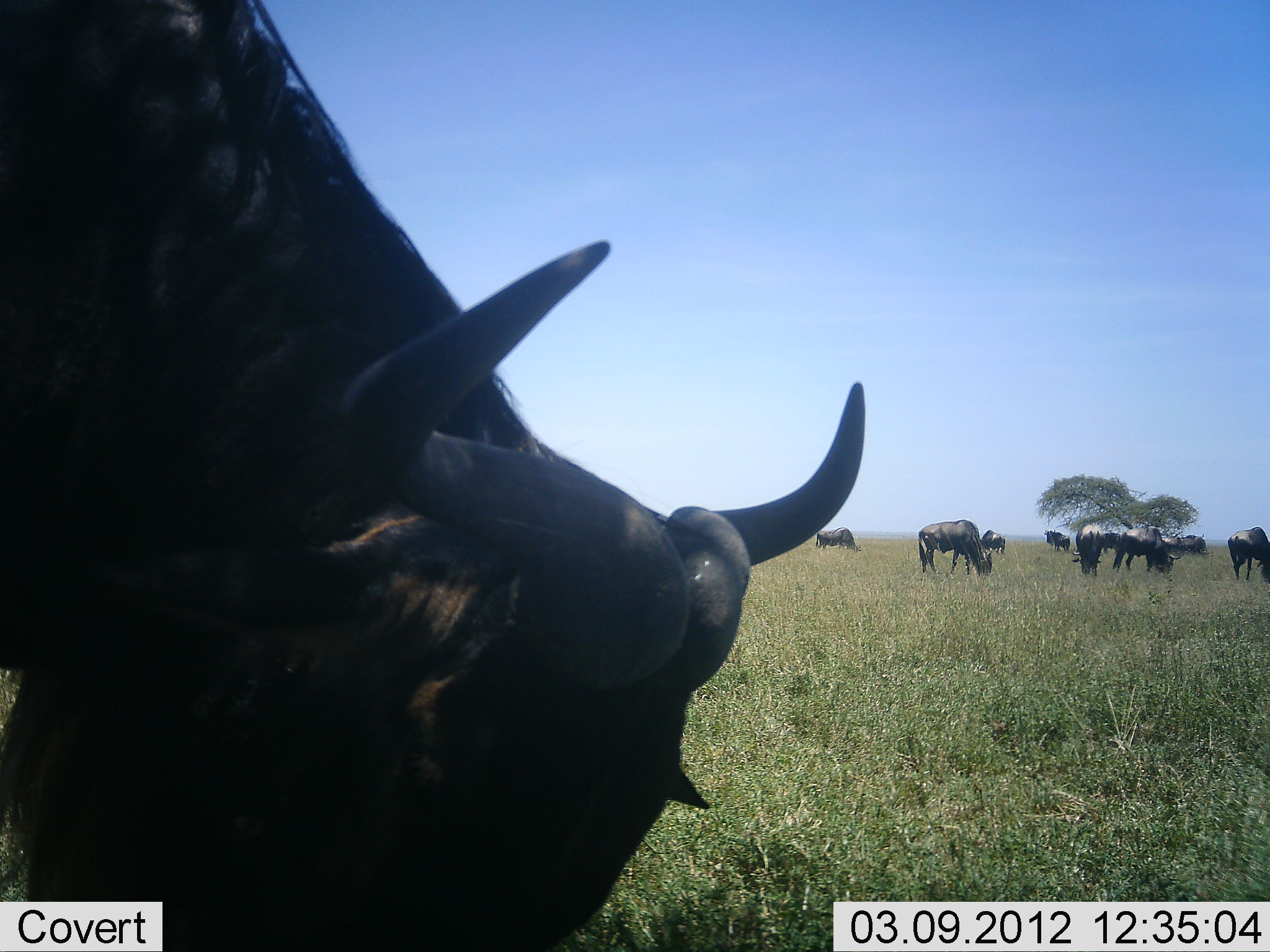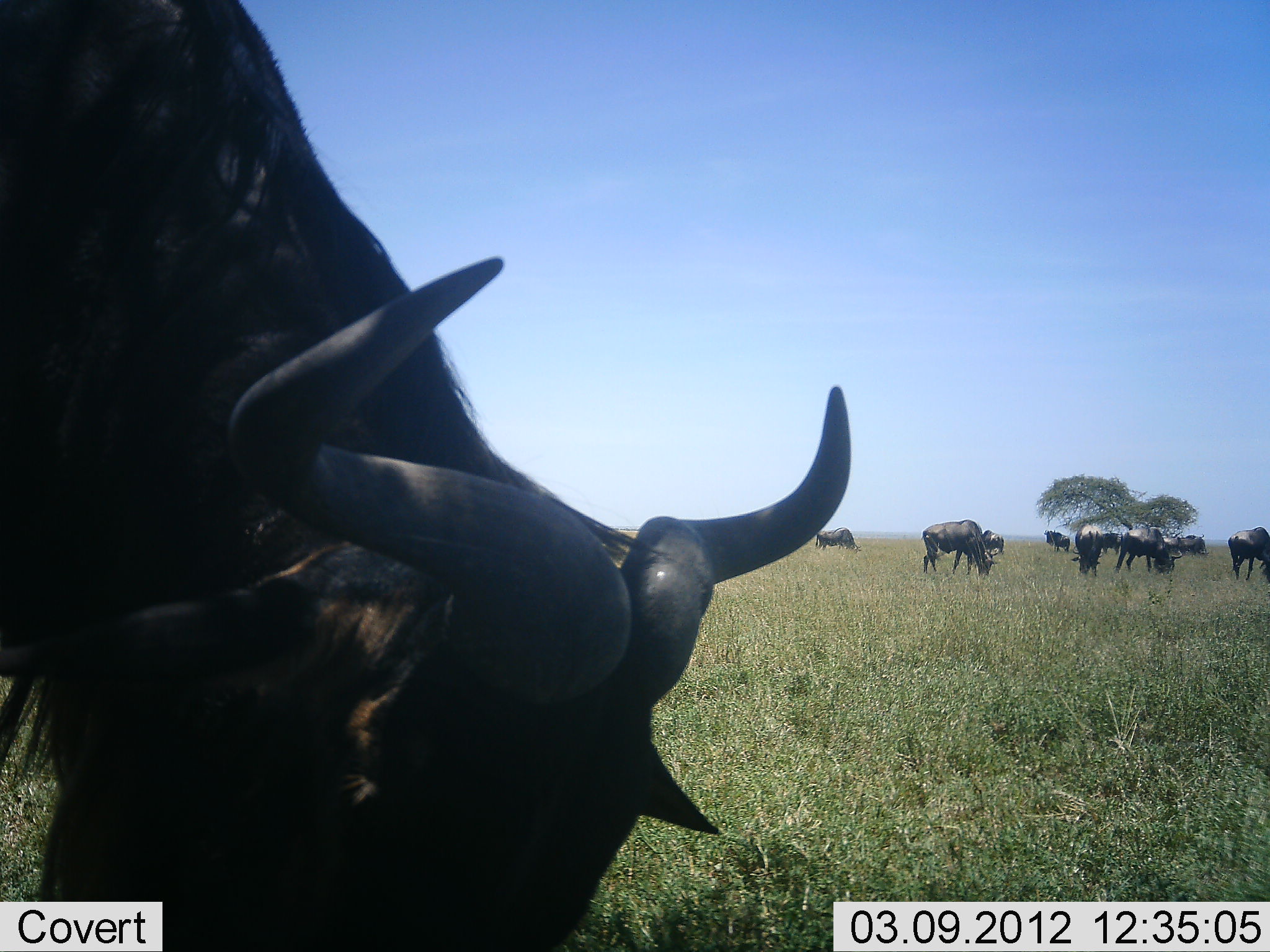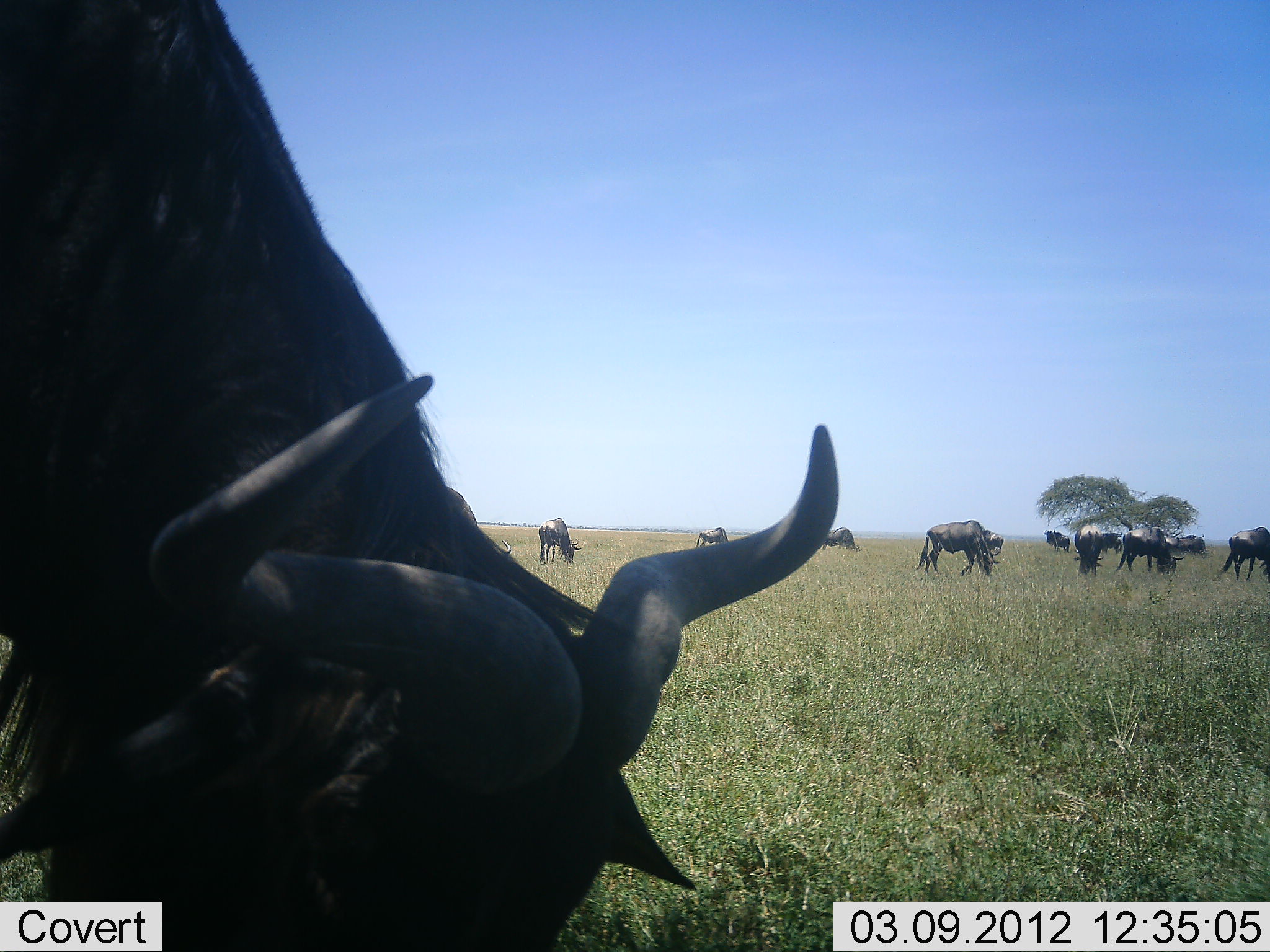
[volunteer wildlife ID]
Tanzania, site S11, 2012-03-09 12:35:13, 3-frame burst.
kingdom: Animalia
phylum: Chordata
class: Mammalia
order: Artiodactyla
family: Bovidae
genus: Connochaetes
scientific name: Connochaetes taurinus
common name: blue wildebeest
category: wildebeest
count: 11-50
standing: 36%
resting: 8%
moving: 8%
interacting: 0%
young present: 0%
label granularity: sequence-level